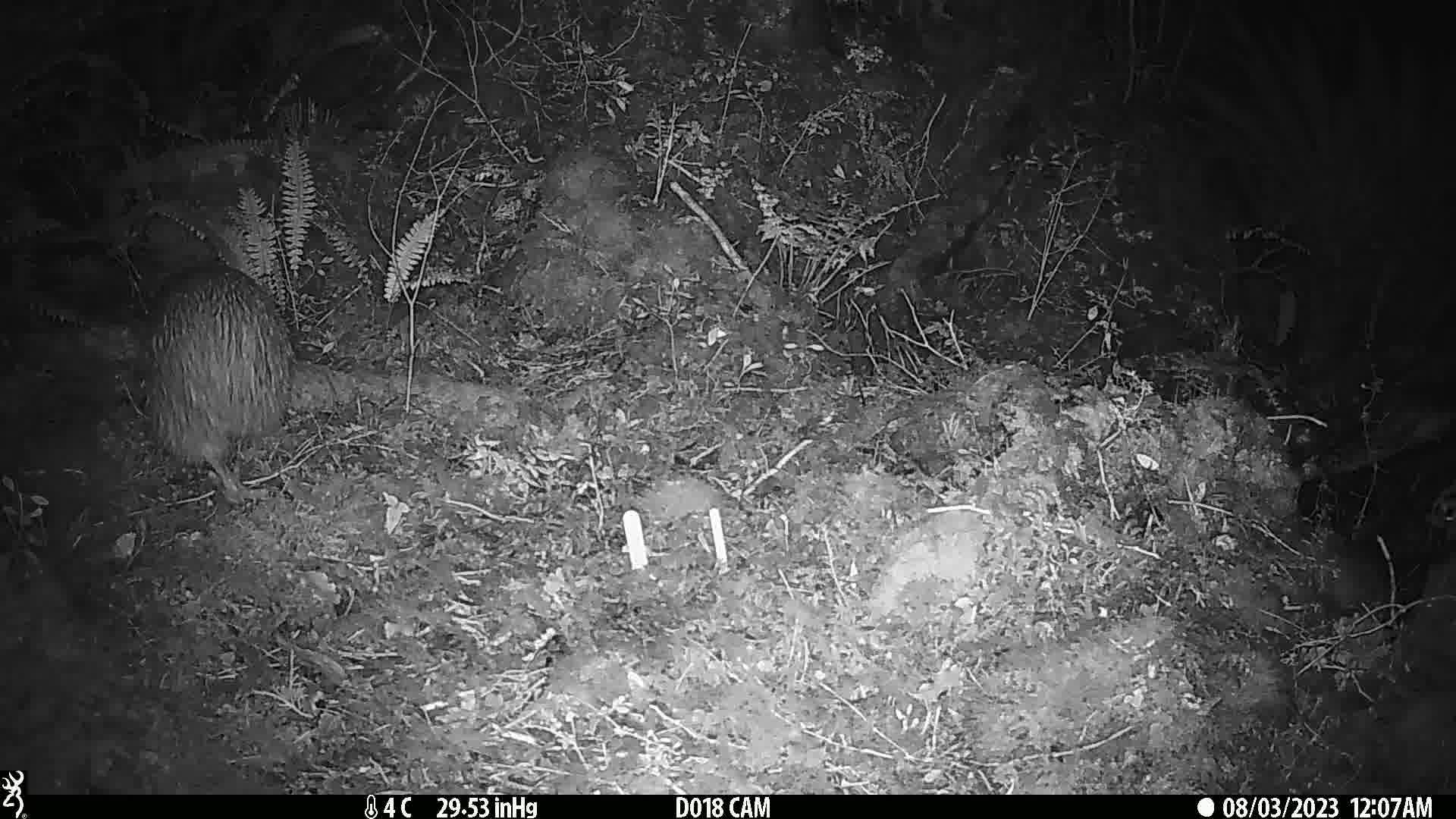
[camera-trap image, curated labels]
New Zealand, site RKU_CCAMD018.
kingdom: Animalia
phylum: Chordata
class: Aves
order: Apterygiformes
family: Apterygidae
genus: Apteryx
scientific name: Apteryx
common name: kiwi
Kiwi (Apteryx).